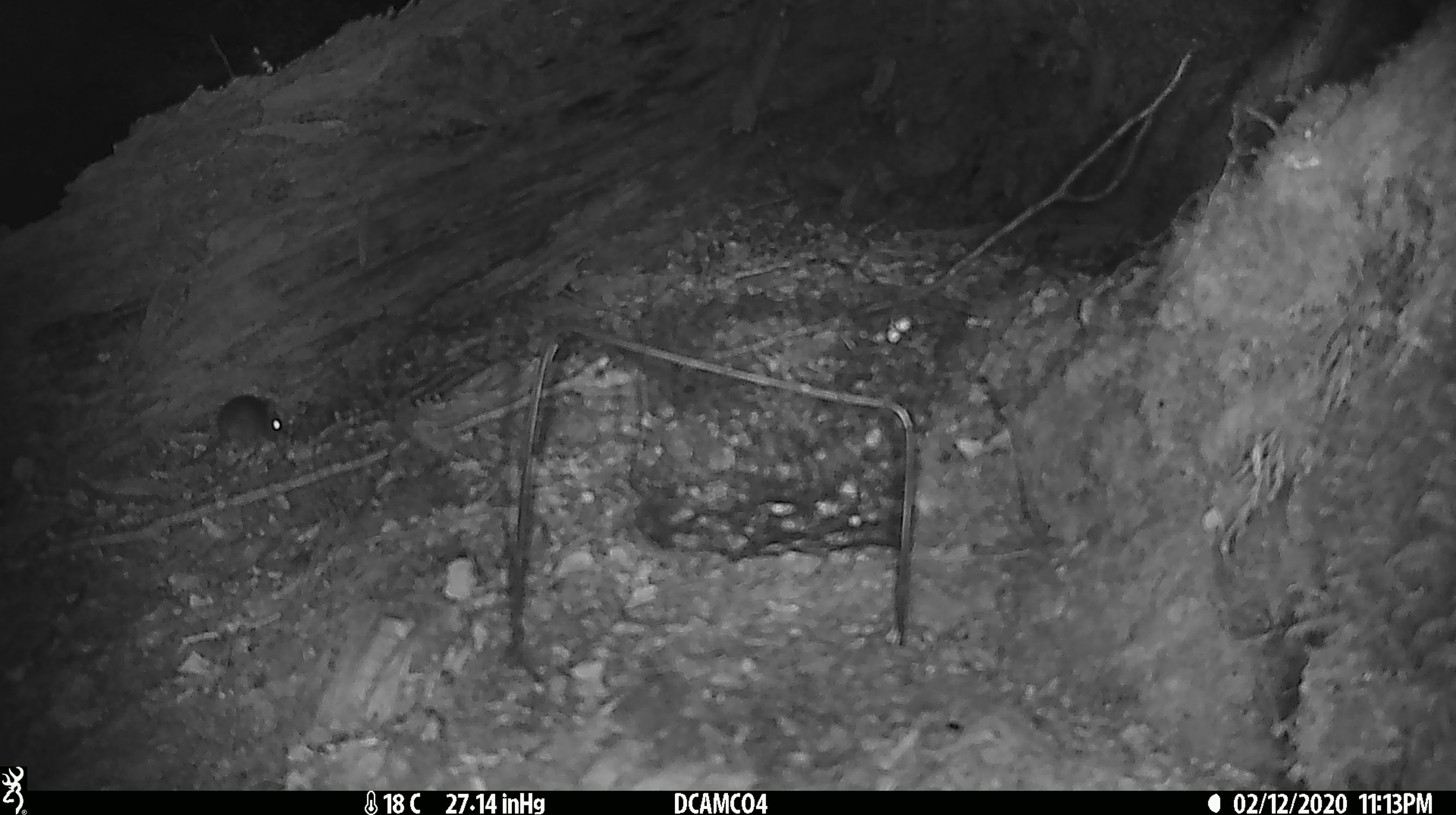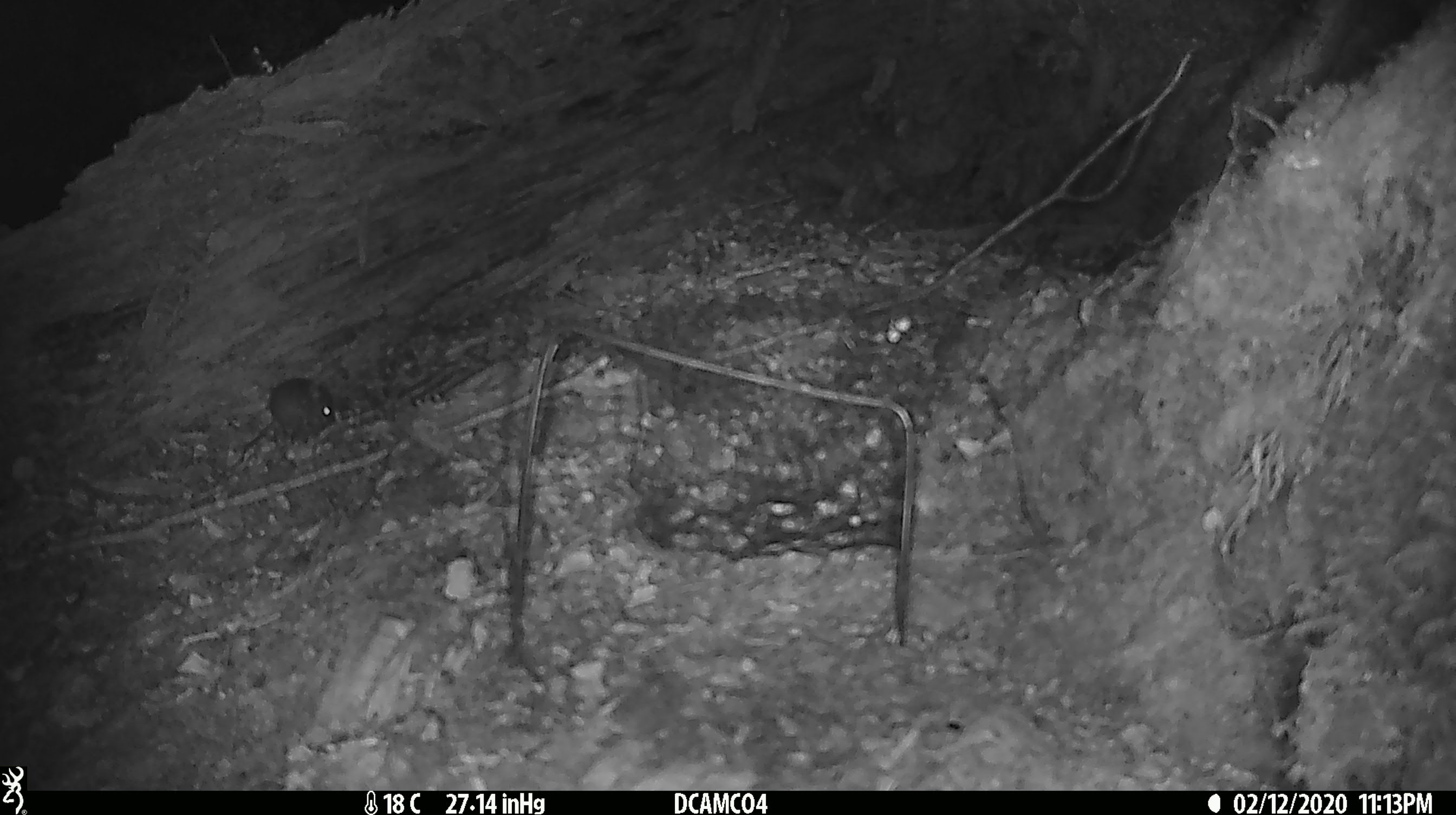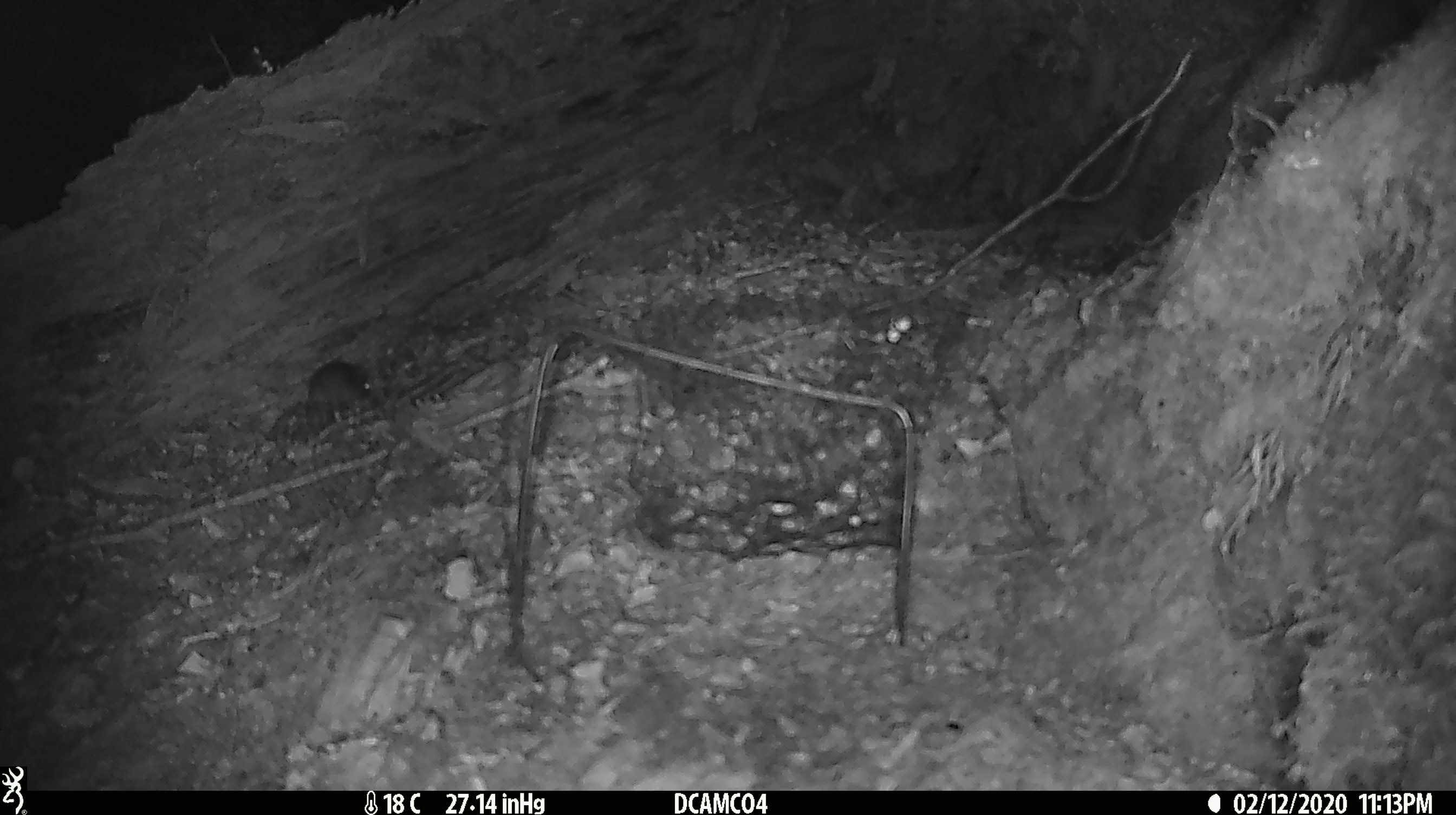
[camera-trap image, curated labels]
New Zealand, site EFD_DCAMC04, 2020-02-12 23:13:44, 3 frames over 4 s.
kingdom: Animalia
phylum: Chordata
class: Mammalia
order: Rodentia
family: Muridae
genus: Mus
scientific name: Mus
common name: mouse